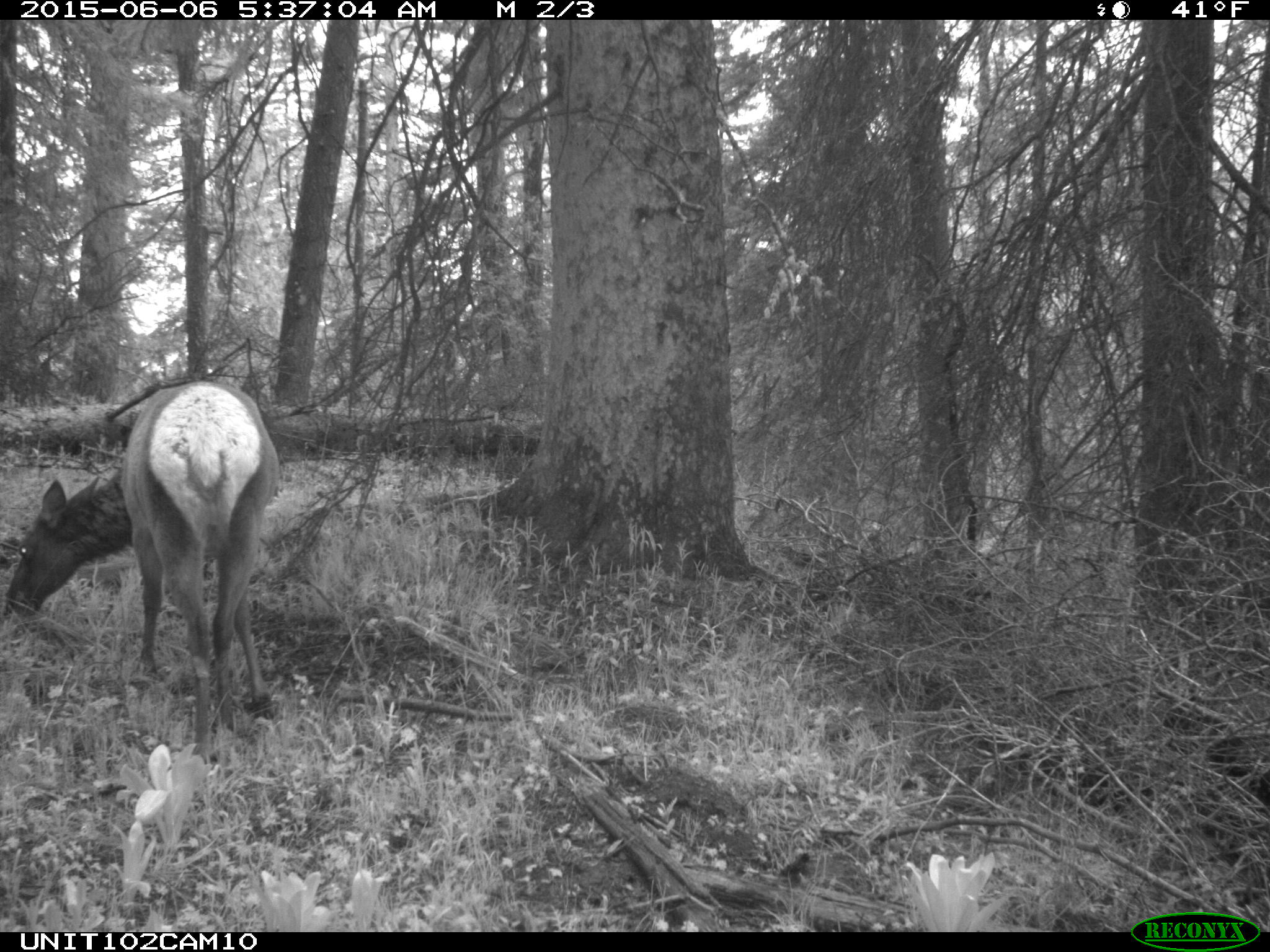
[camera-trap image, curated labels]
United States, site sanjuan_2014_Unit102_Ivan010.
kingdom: Animalia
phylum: Chordata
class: Mammalia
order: Artiodactyla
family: Cervidae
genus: Cervus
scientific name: Cervus elaphus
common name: red deer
Cervus elaphus (red deer).